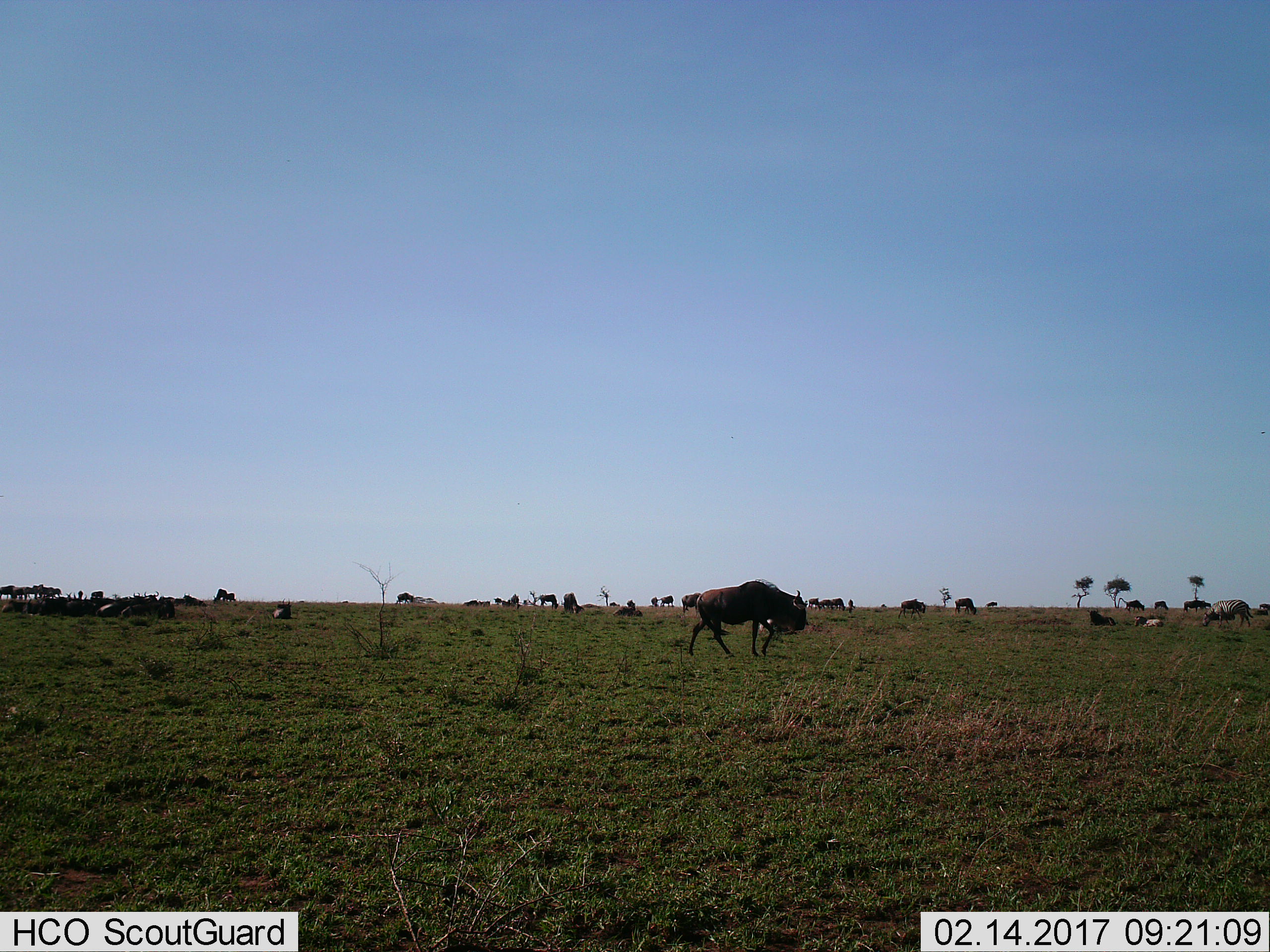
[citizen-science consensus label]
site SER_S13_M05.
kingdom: Animalia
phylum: Chordata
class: Mammalia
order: Artiodactyla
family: Bovidae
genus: Connochaetes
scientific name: Connochaetes taurinus taurinus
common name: blue wildebeest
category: wildebeestblue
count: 11-50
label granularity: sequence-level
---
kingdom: Animalia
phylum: Chordata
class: Mammalia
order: Perissodactyla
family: Equidae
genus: Equus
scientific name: Equus quagga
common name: plains zebra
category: zebraplains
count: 2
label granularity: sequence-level